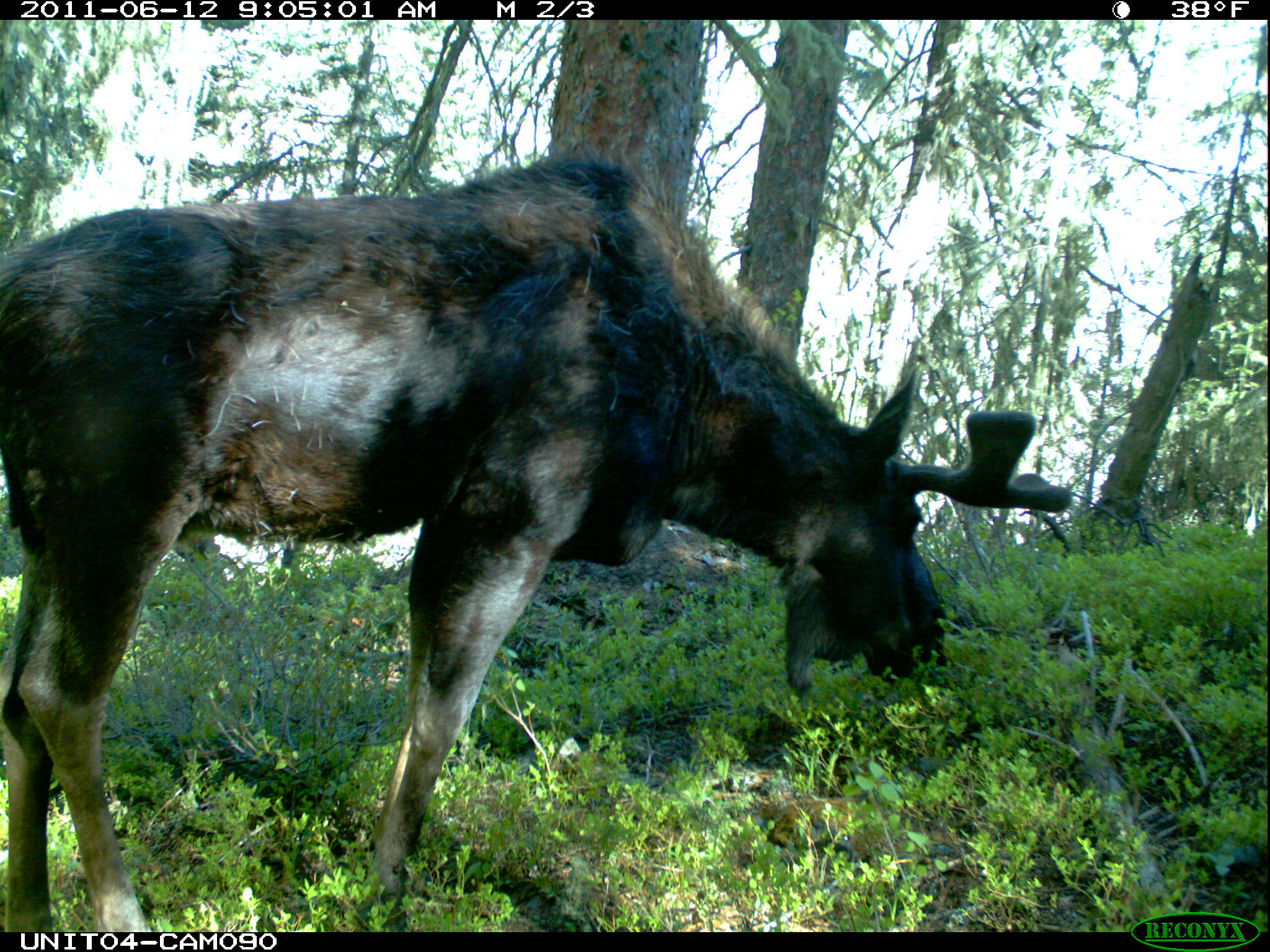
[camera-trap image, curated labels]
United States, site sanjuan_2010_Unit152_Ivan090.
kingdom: Animalia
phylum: Chordata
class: Mammalia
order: Artiodactyla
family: Cervidae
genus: Alces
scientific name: Alces alces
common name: moose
Alces alces (moose).